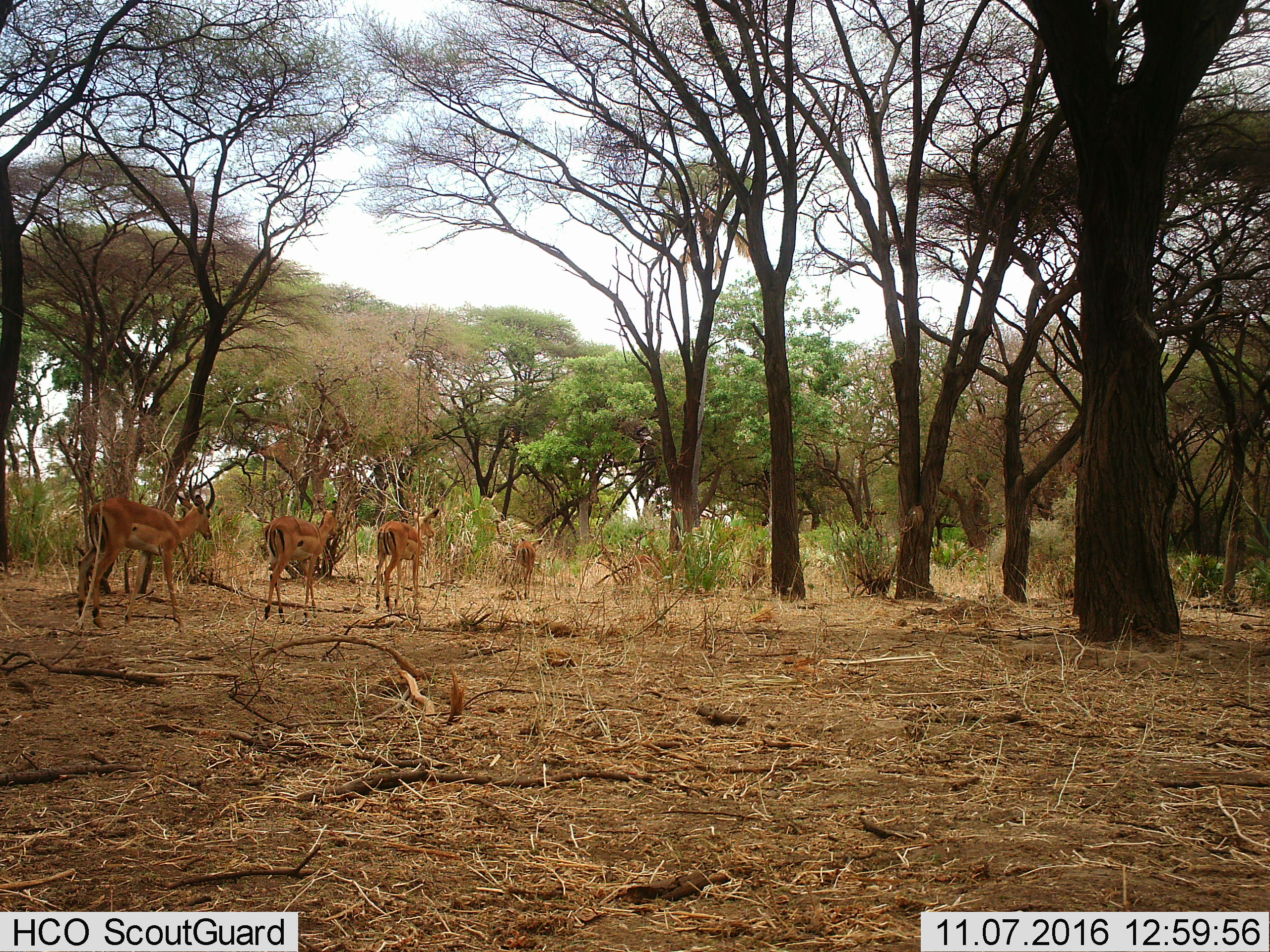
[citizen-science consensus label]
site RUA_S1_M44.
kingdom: Animalia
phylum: Chordata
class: Mammalia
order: Artiodactyla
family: Bovidae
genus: Aepyceros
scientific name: Aepyceros melampus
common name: impala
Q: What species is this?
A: Impala (Aepyceros melampus).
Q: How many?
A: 4.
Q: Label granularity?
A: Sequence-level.